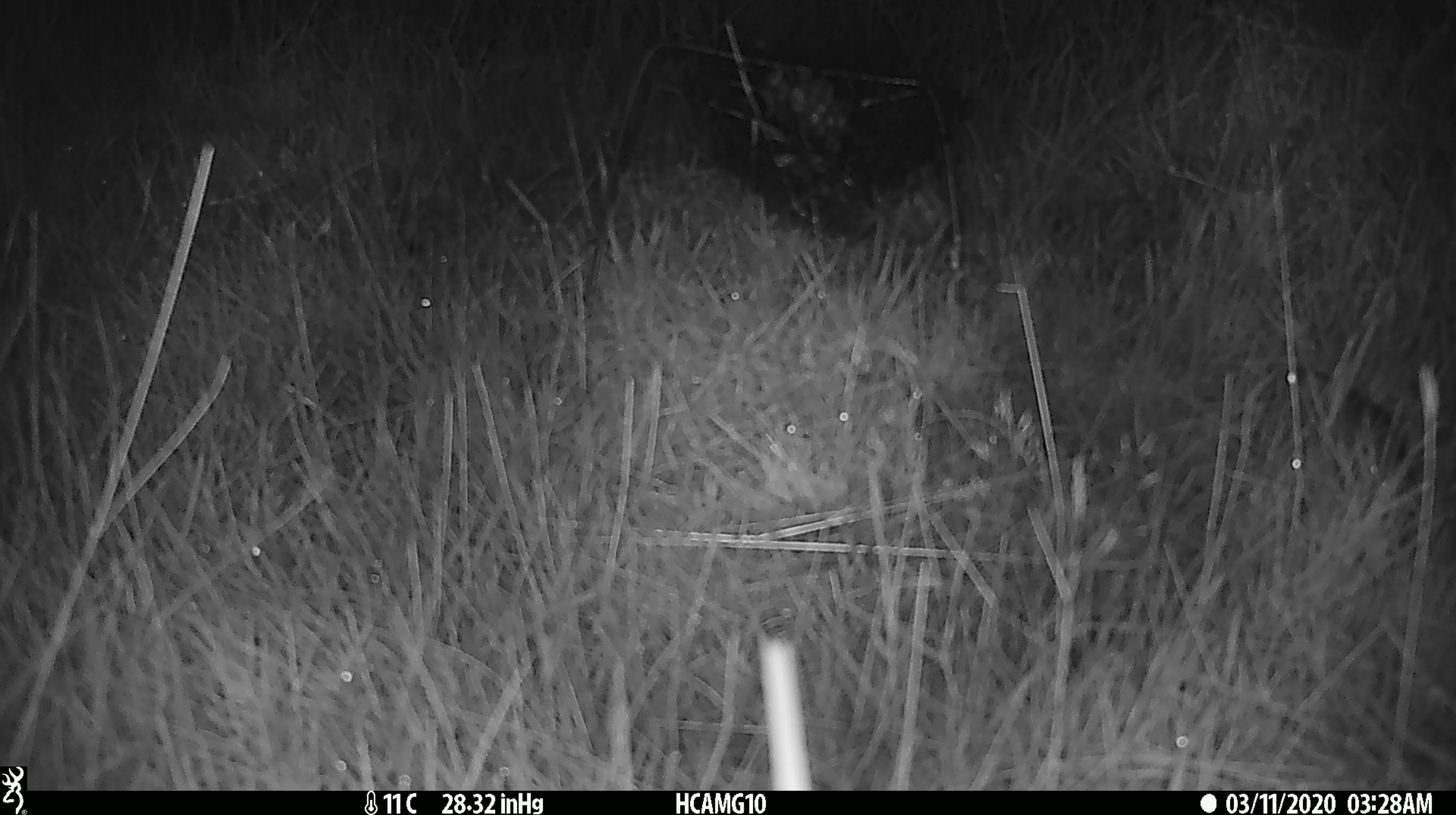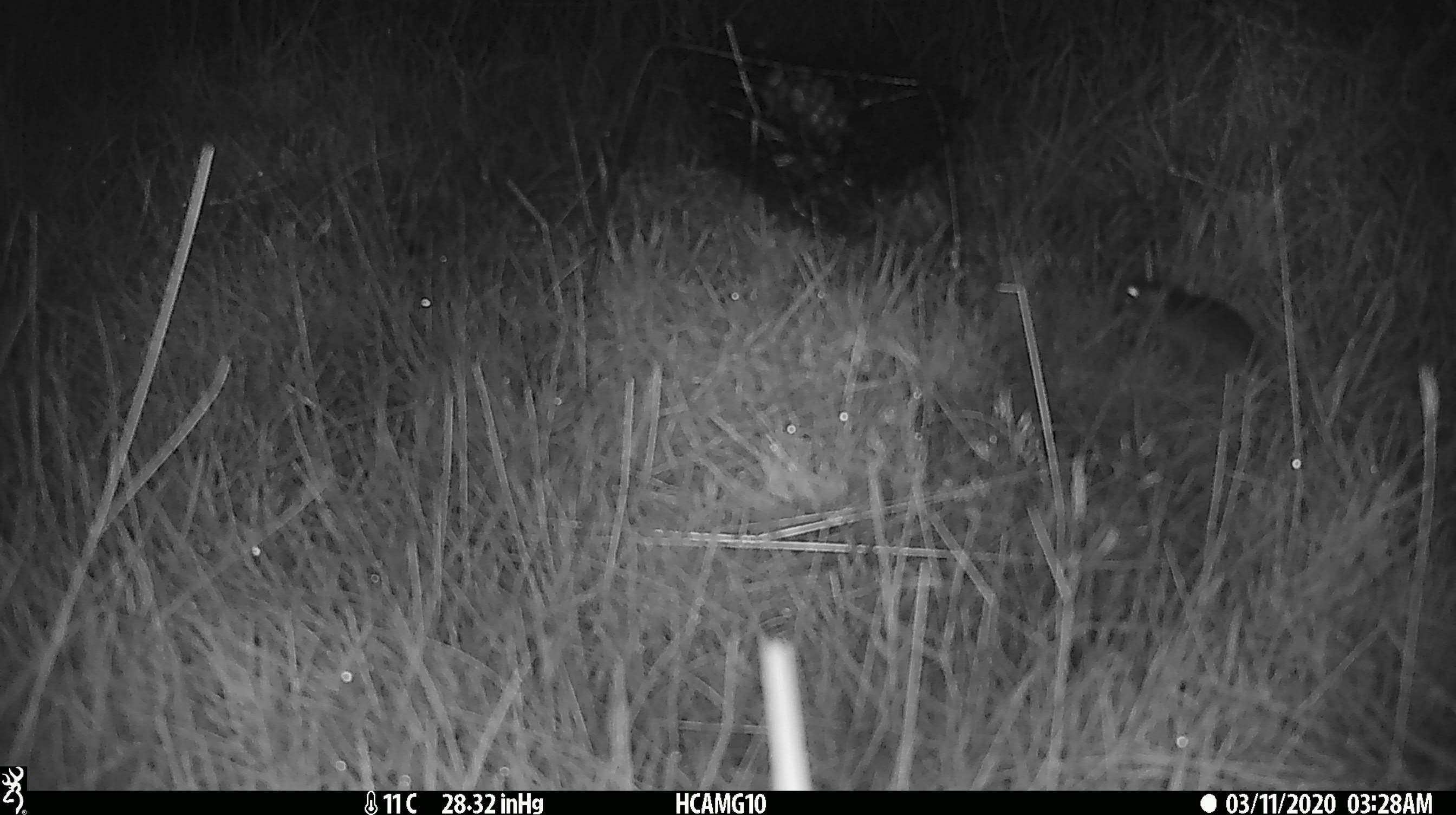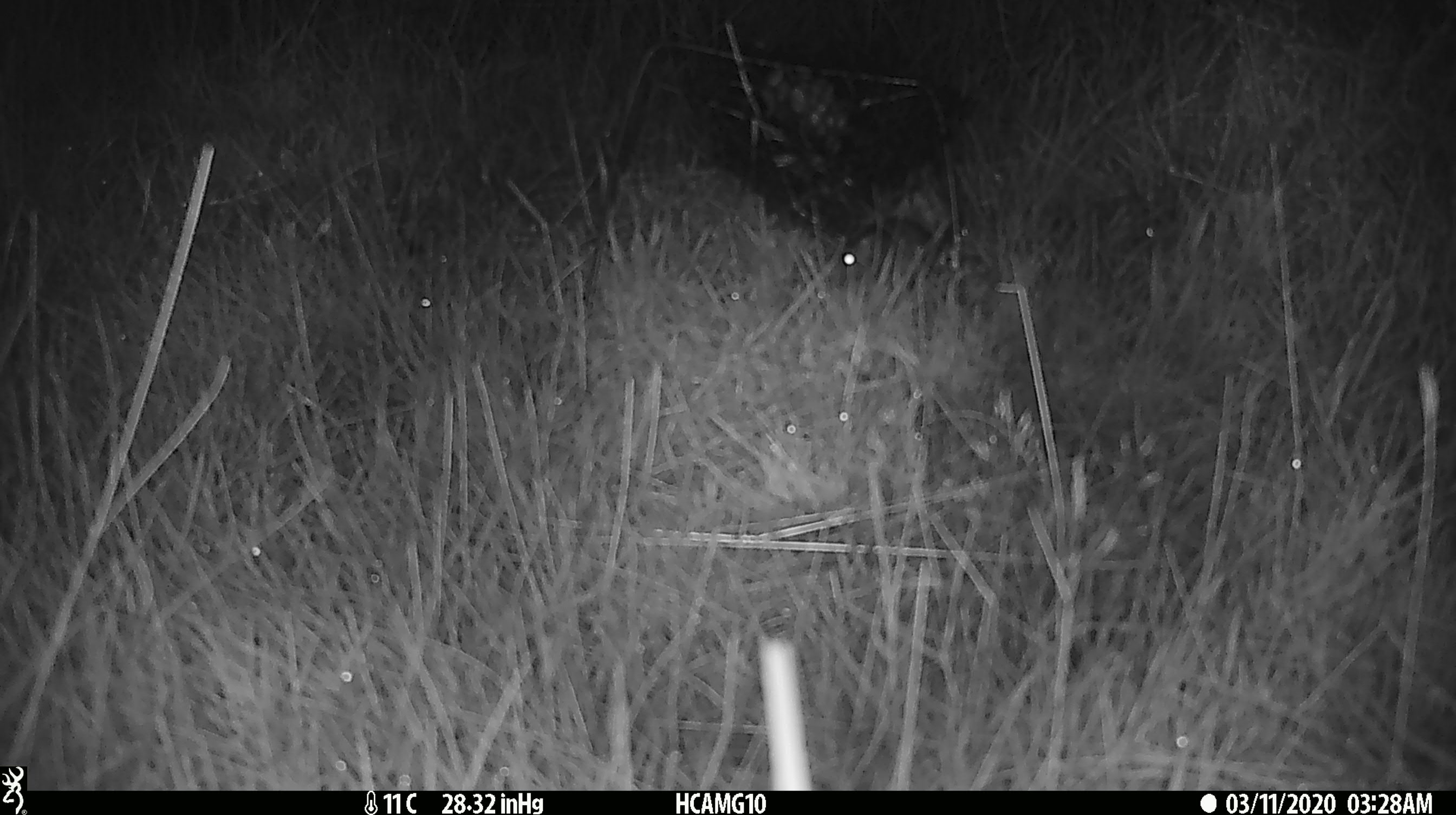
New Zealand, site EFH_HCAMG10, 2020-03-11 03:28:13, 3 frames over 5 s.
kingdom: Animalia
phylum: Chordata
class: Mammalia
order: Rodentia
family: Muridae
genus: Mus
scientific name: Mus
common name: mouse